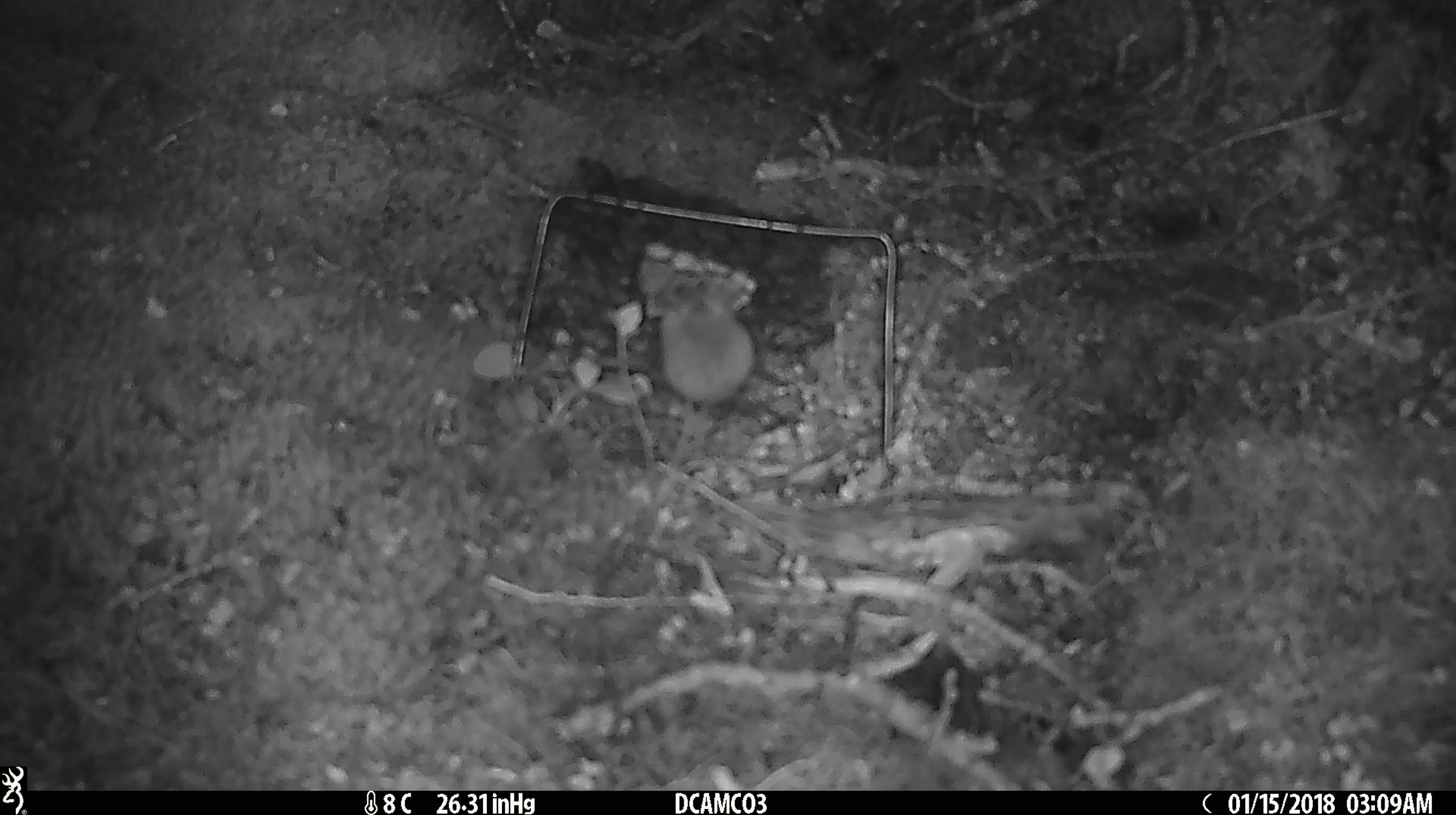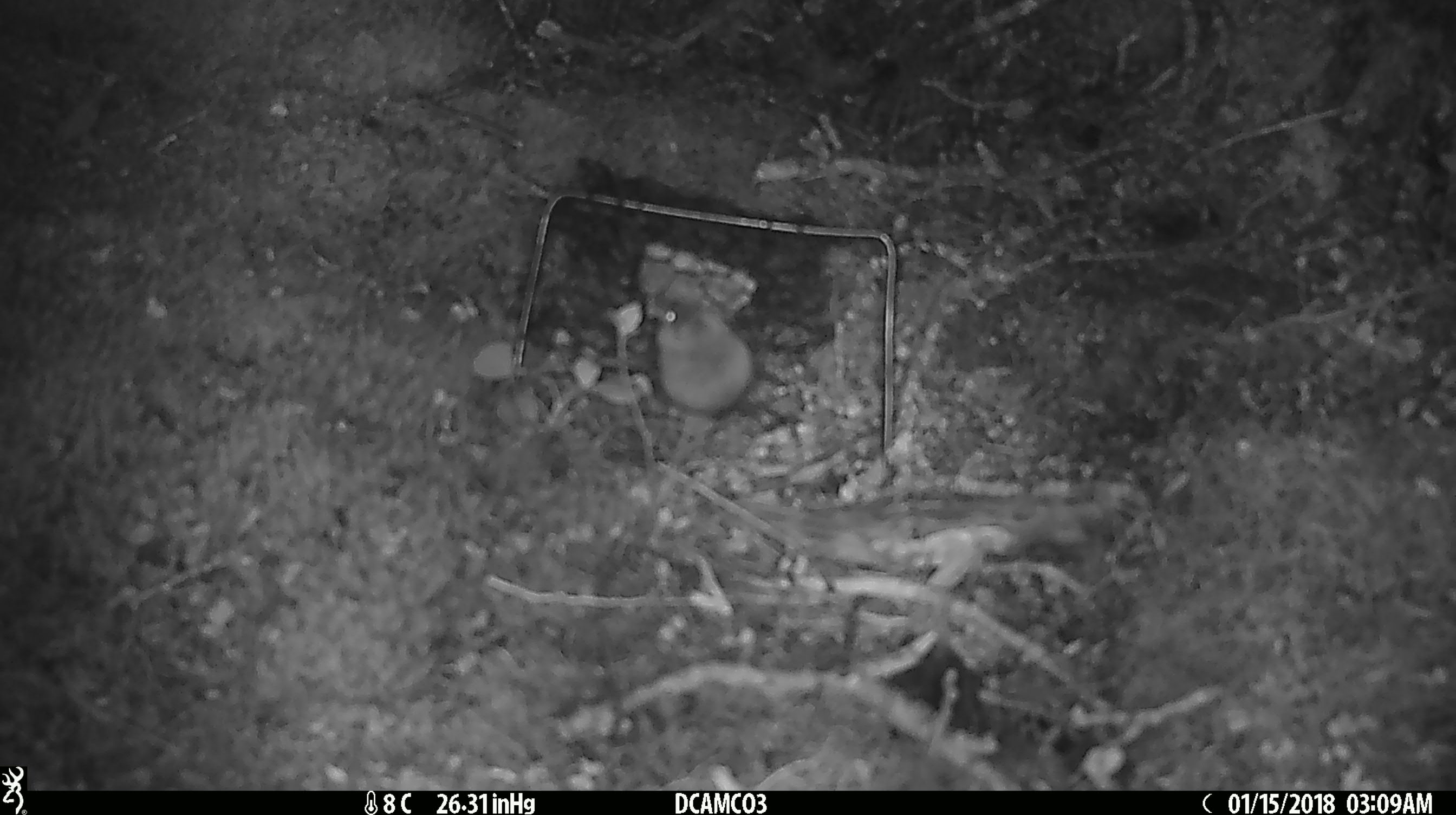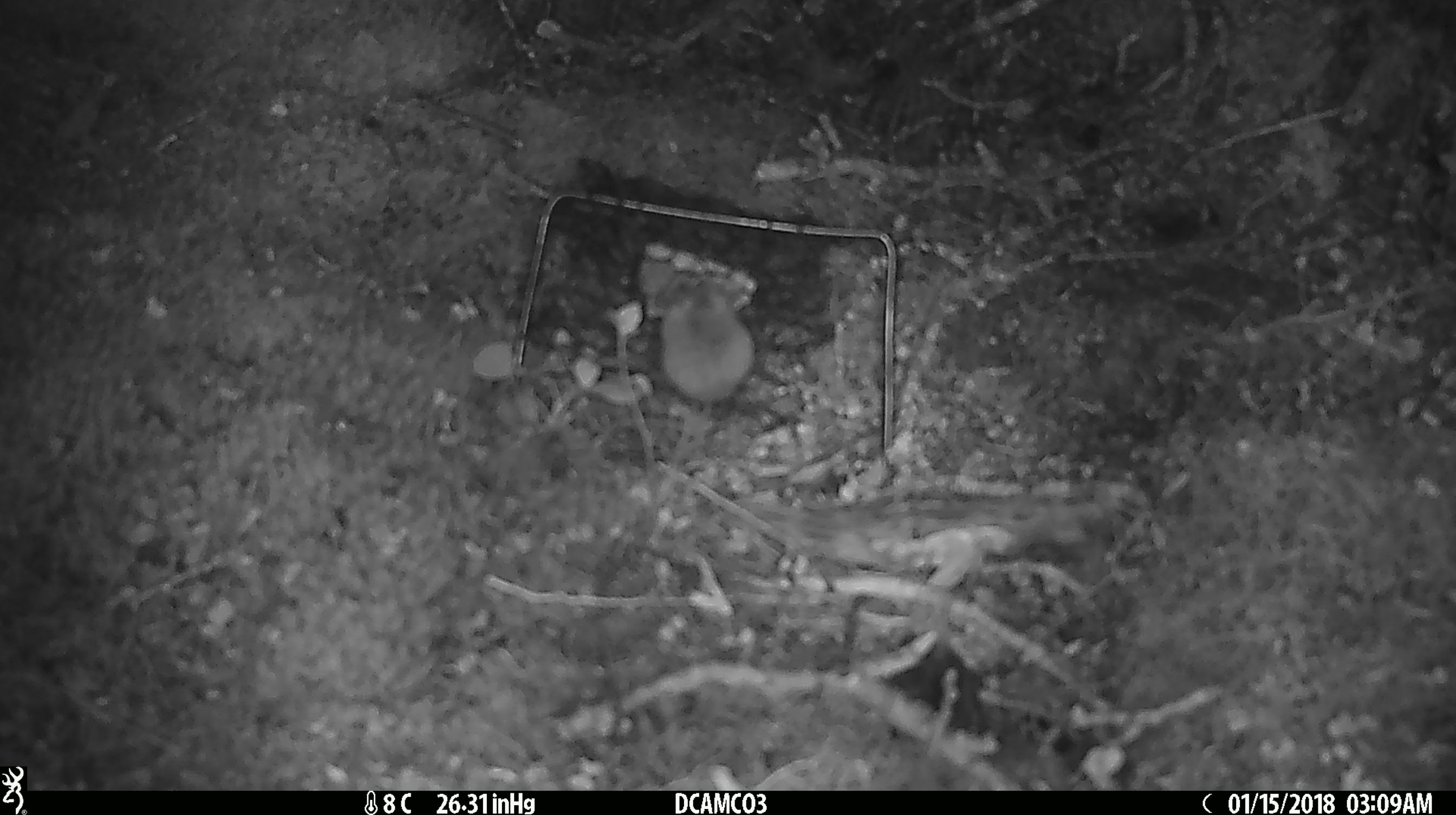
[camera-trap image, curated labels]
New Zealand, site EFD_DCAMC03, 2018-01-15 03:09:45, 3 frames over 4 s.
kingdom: Animalia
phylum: Chordata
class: Mammalia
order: Rodentia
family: Muridae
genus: Mus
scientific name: Mus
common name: mouse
Mouse (Mus).